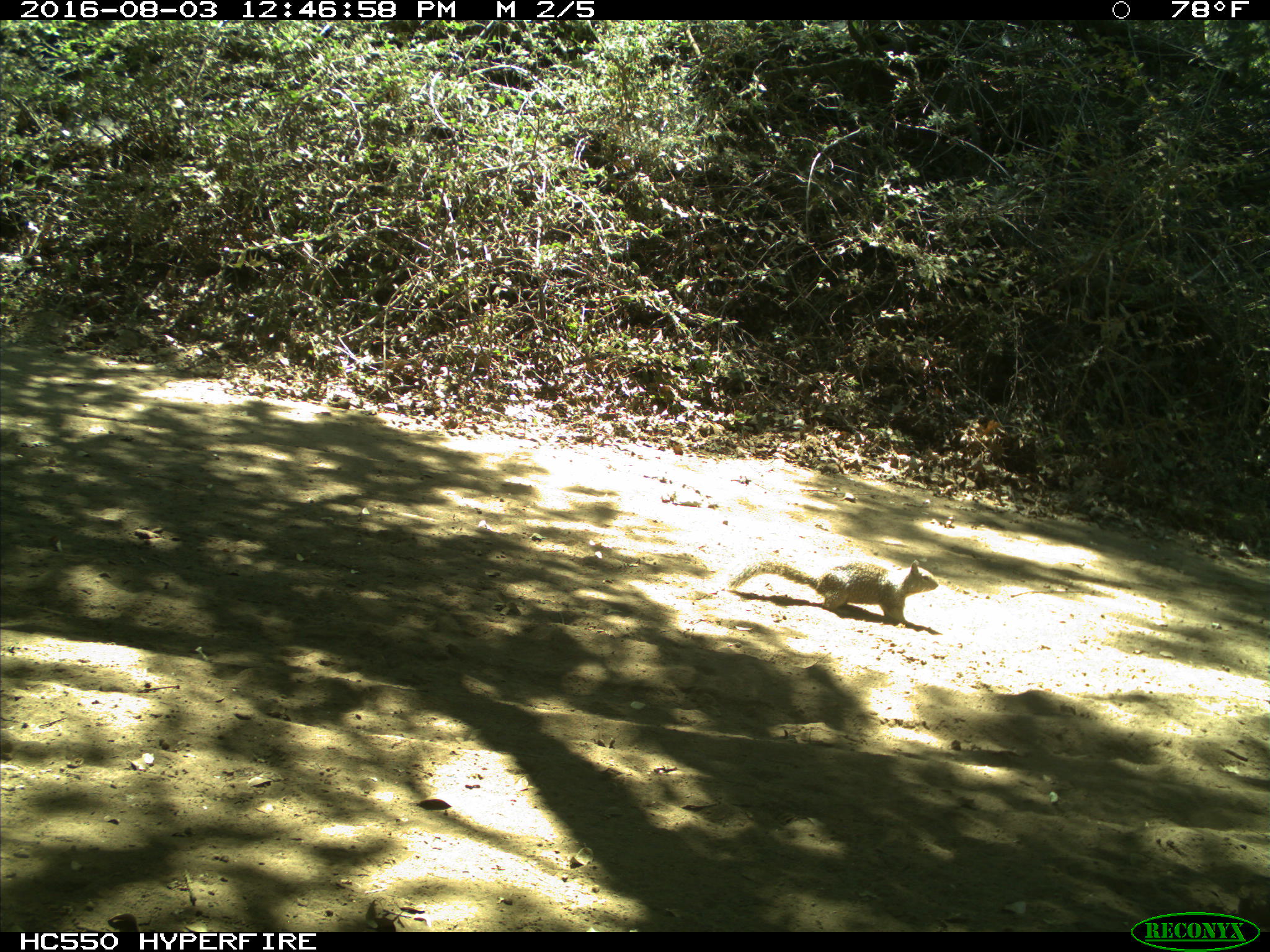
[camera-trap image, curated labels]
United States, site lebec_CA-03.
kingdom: Animalia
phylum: Chordata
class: Mammalia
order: Rodentia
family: Sciuridae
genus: Otospermophilus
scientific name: Otospermophilus beecheyi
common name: california ground squirrel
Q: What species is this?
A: Otospermophilus beecheyi (california ground squirrel).